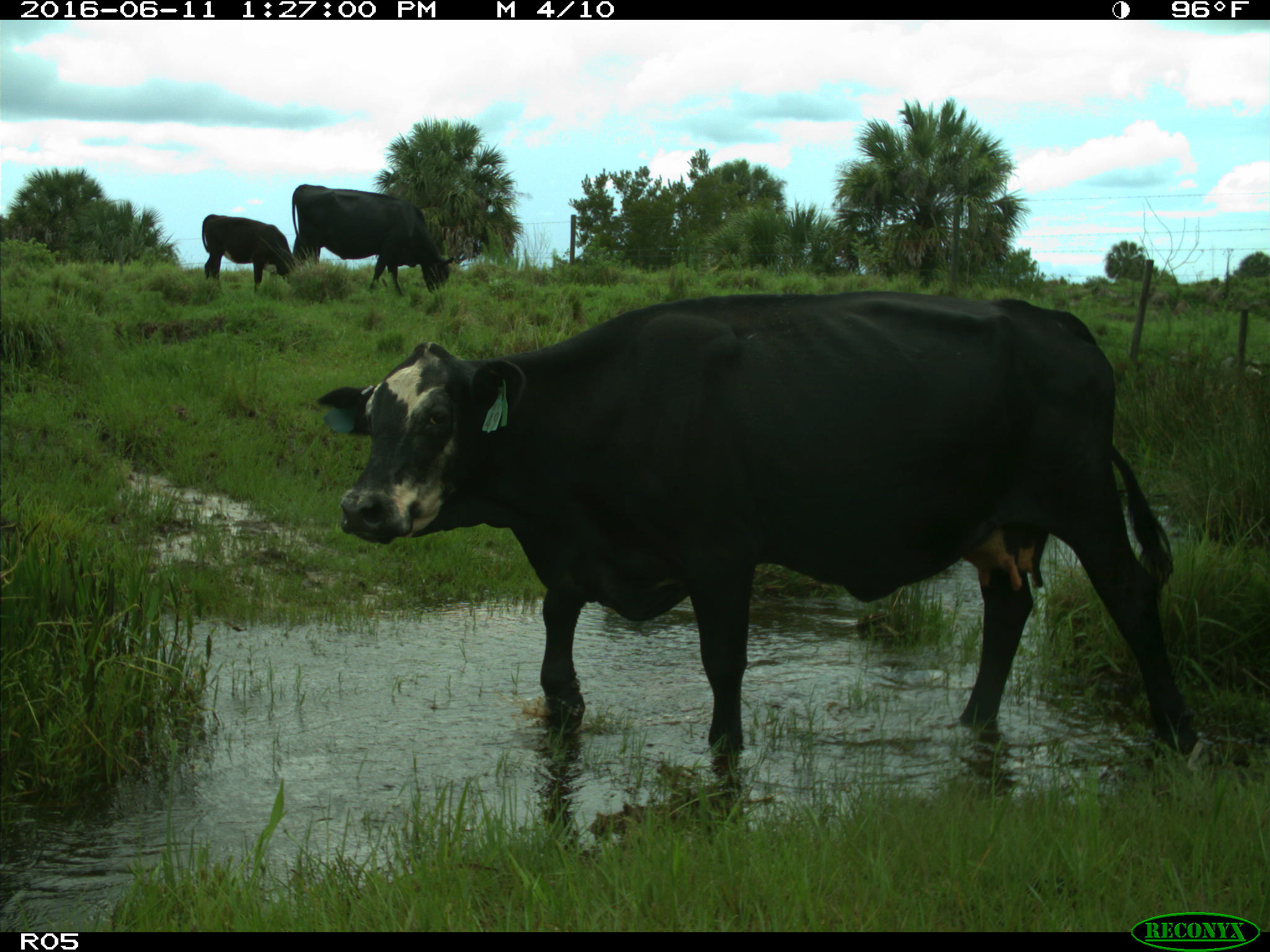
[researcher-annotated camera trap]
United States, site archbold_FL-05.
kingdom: Animalia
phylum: Chordata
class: Mammalia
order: Artiodactyla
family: Bovidae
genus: Bos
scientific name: Bos taurus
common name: domestic cow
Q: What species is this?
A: Bos taurus (domestic cow).